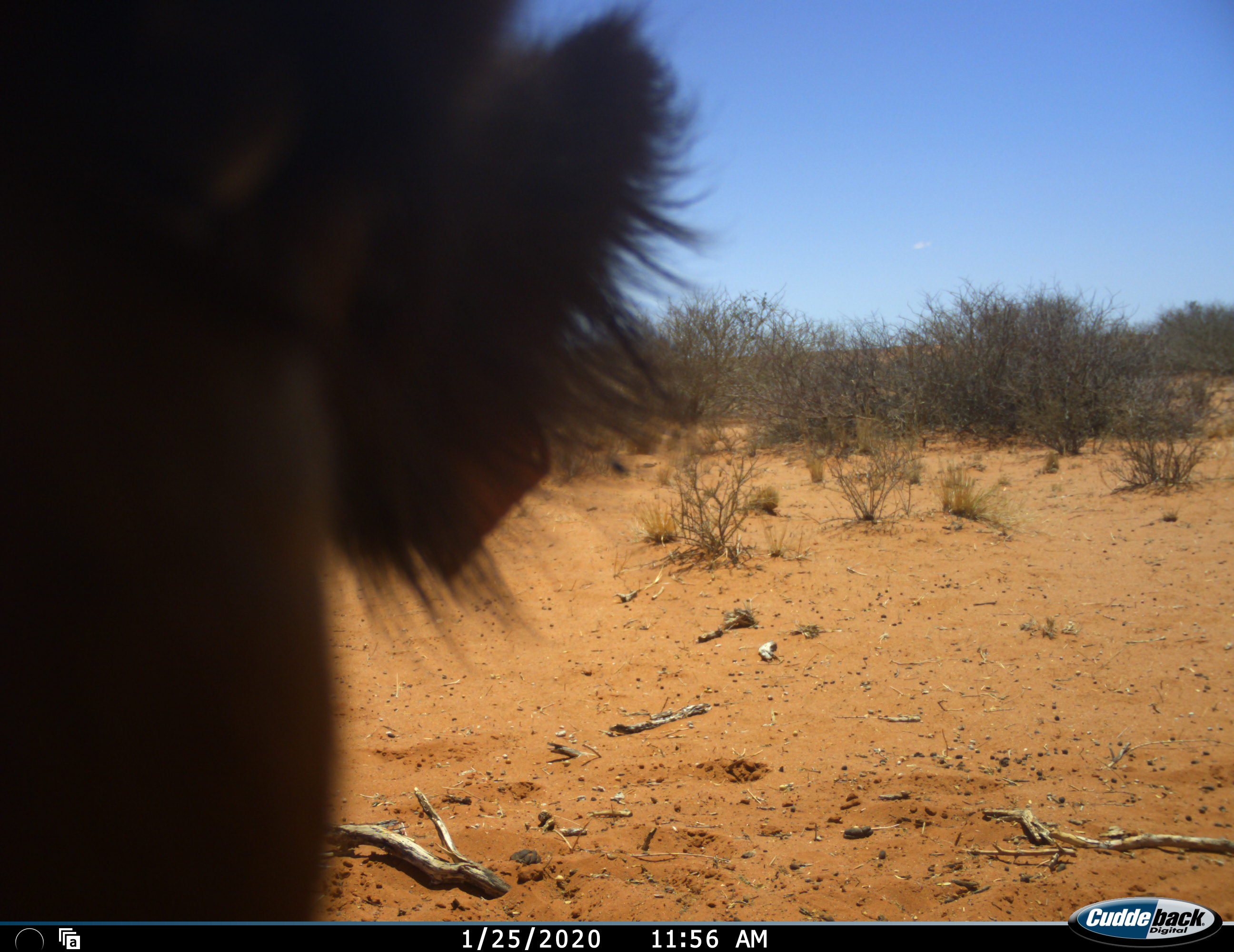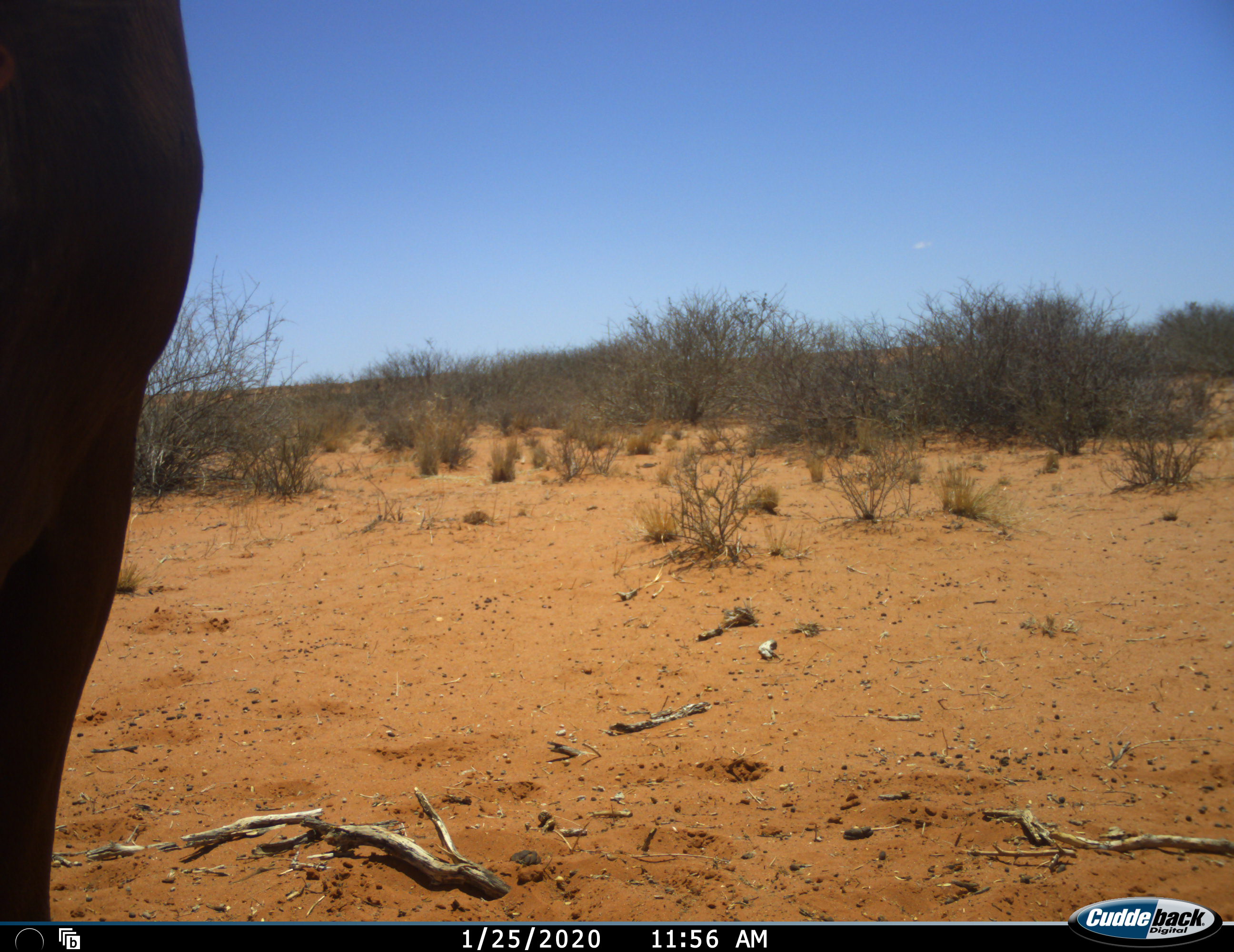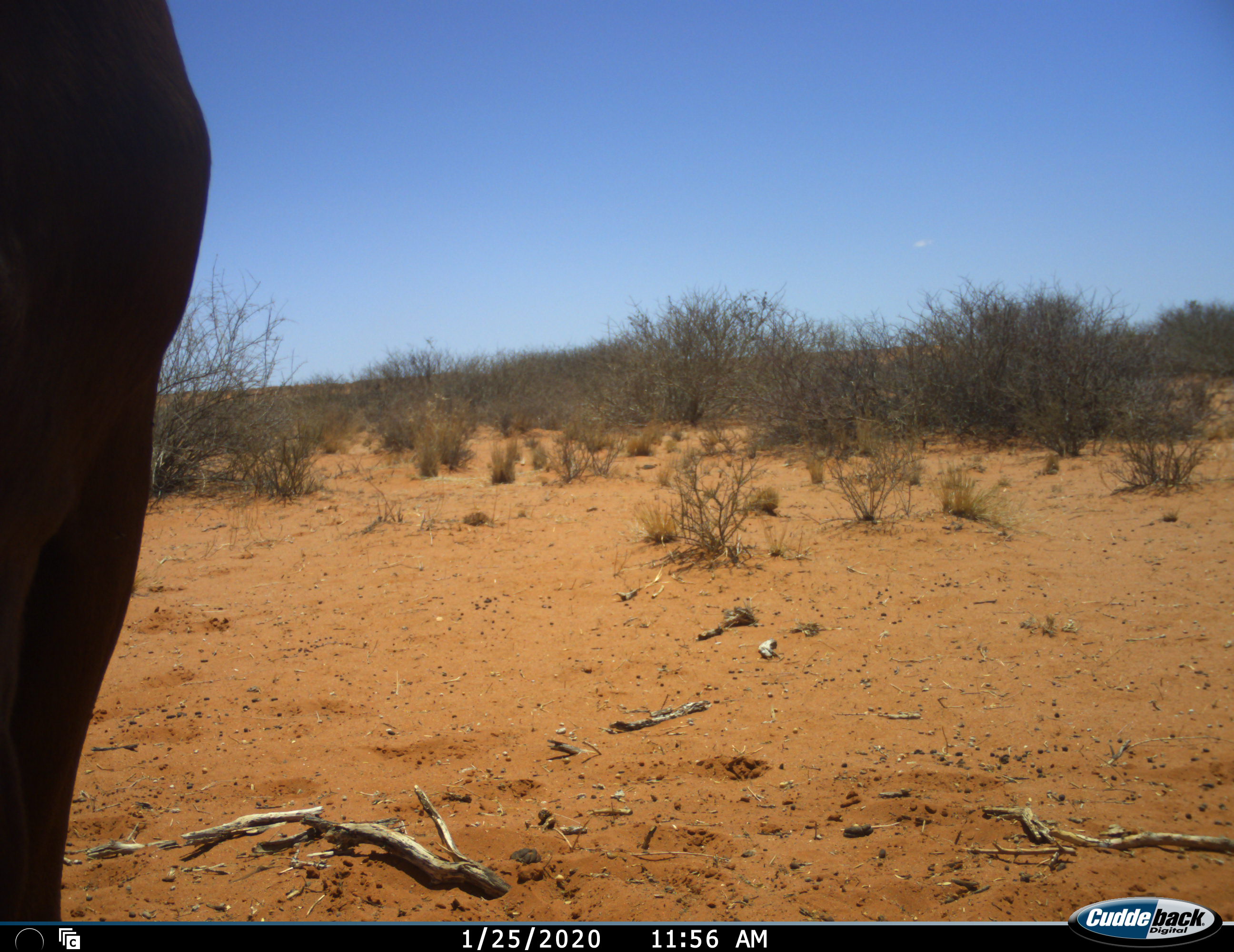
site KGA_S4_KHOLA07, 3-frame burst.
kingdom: Animalia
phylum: Chordata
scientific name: Vertebrata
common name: domestic animal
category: domesticanimal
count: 1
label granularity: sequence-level